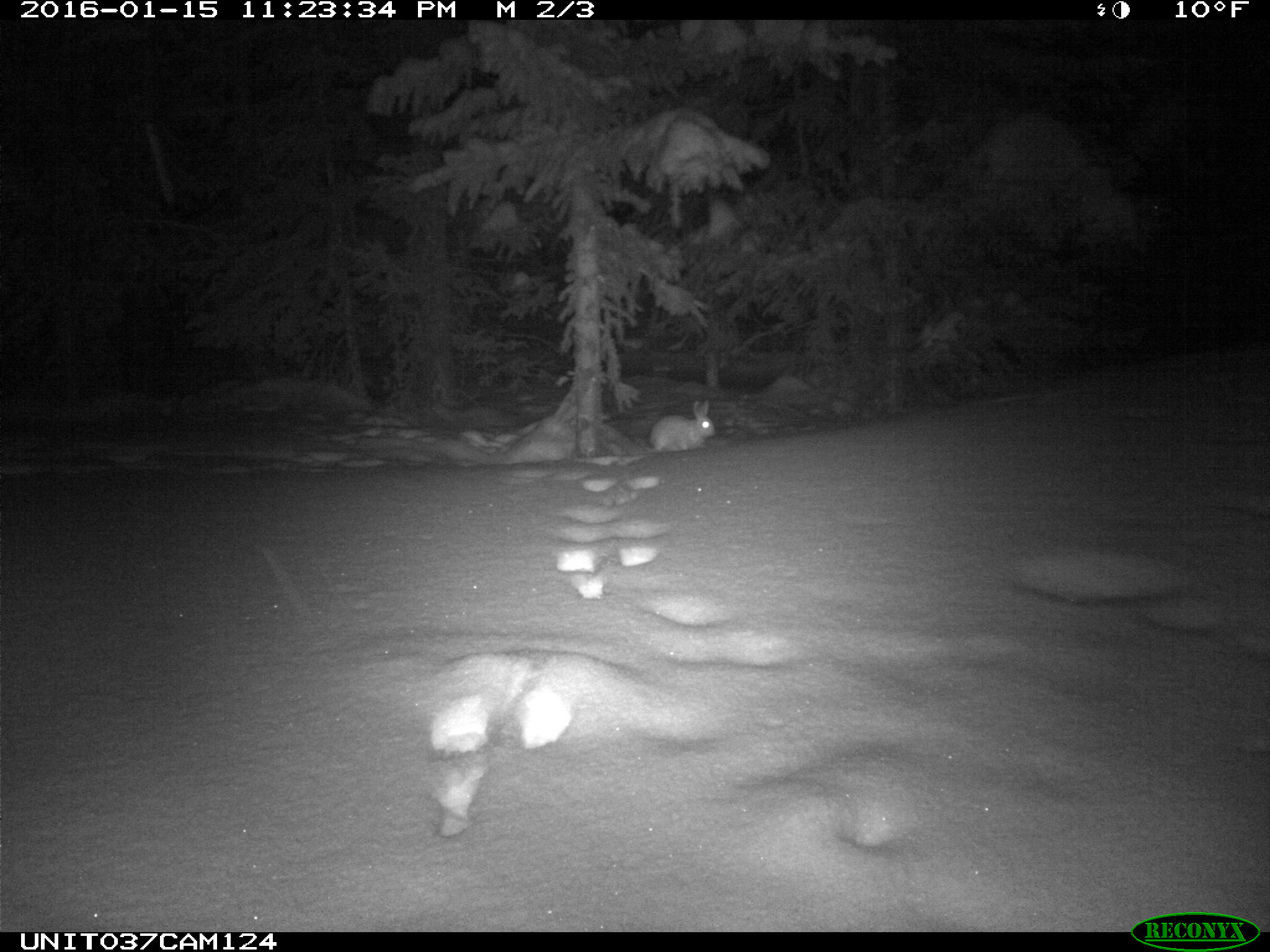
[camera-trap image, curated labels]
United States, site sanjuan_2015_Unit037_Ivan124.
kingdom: Animalia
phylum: Chordata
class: Mammalia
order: Lagomorpha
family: Leporidae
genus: Lepus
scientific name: Lepus americanus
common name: snowshoe hare